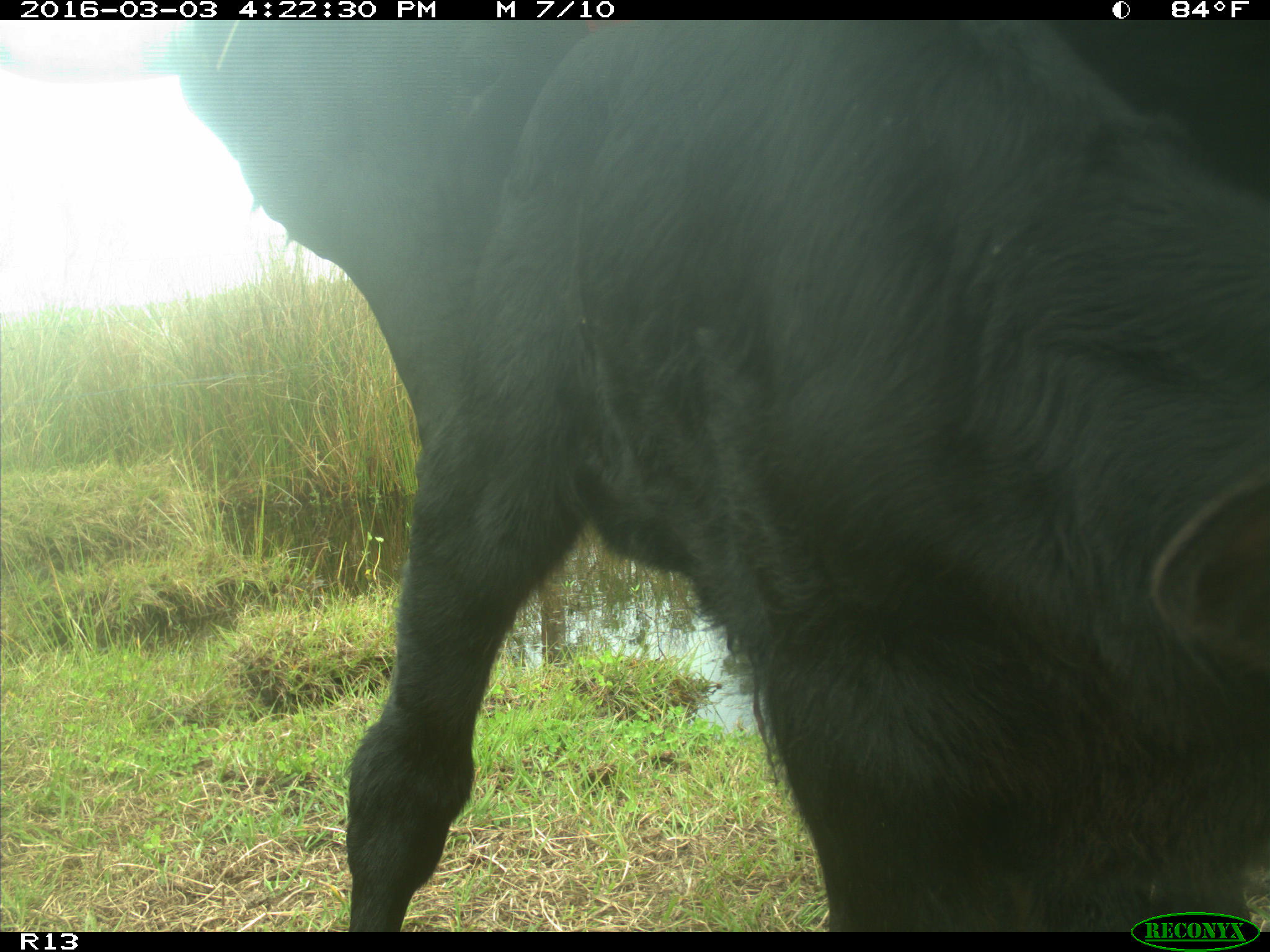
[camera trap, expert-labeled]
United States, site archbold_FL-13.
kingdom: Animalia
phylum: Chordata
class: Mammalia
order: Artiodactyla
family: Bovidae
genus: Bos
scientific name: Bos taurus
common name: domestic cow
Bos taurus (domestic cow).